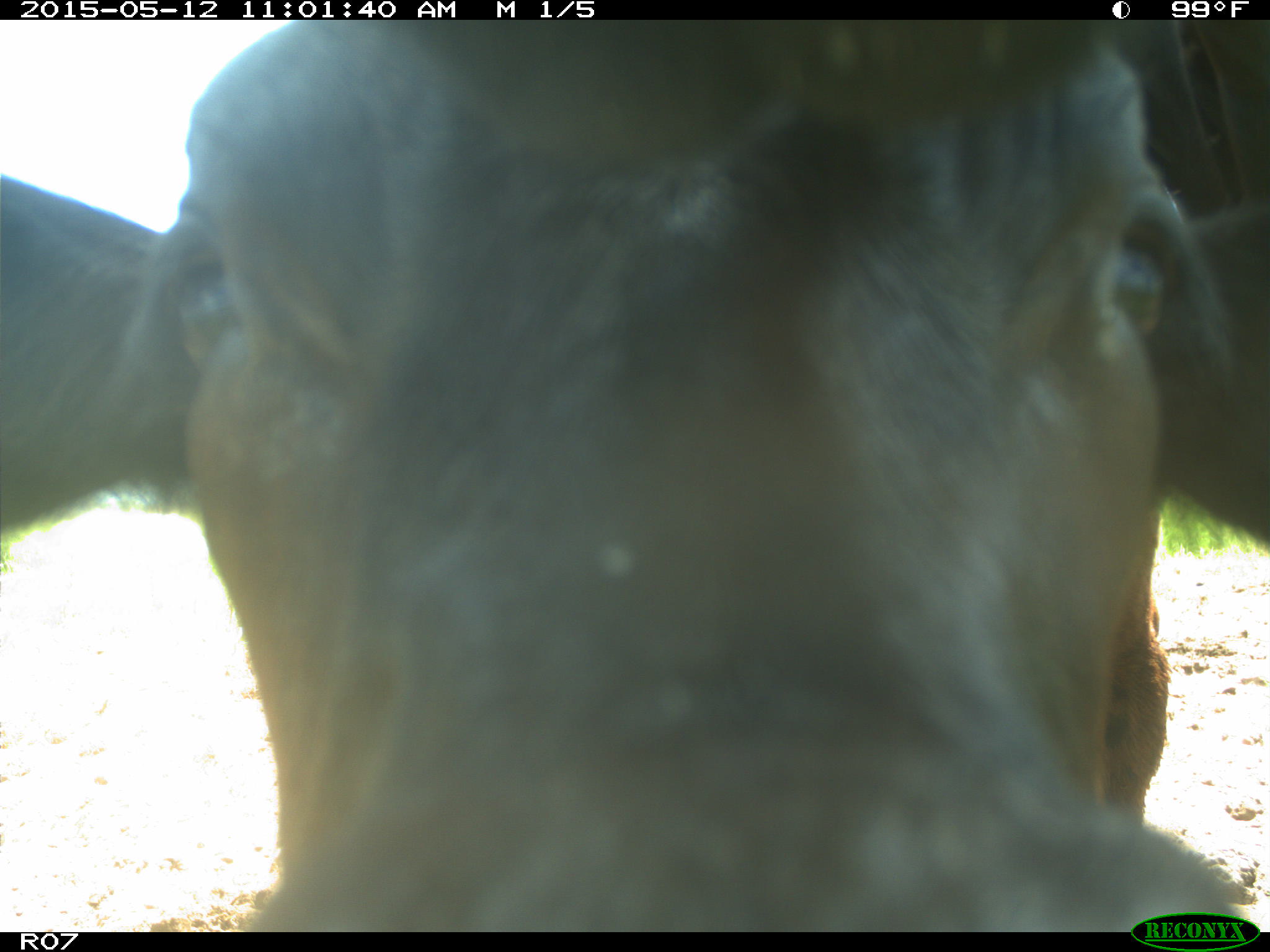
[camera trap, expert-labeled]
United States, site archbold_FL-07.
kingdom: Animalia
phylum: Chordata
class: Mammalia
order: Artiodactyla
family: Bovidae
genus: Bos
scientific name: Bos taurus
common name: domestic cow